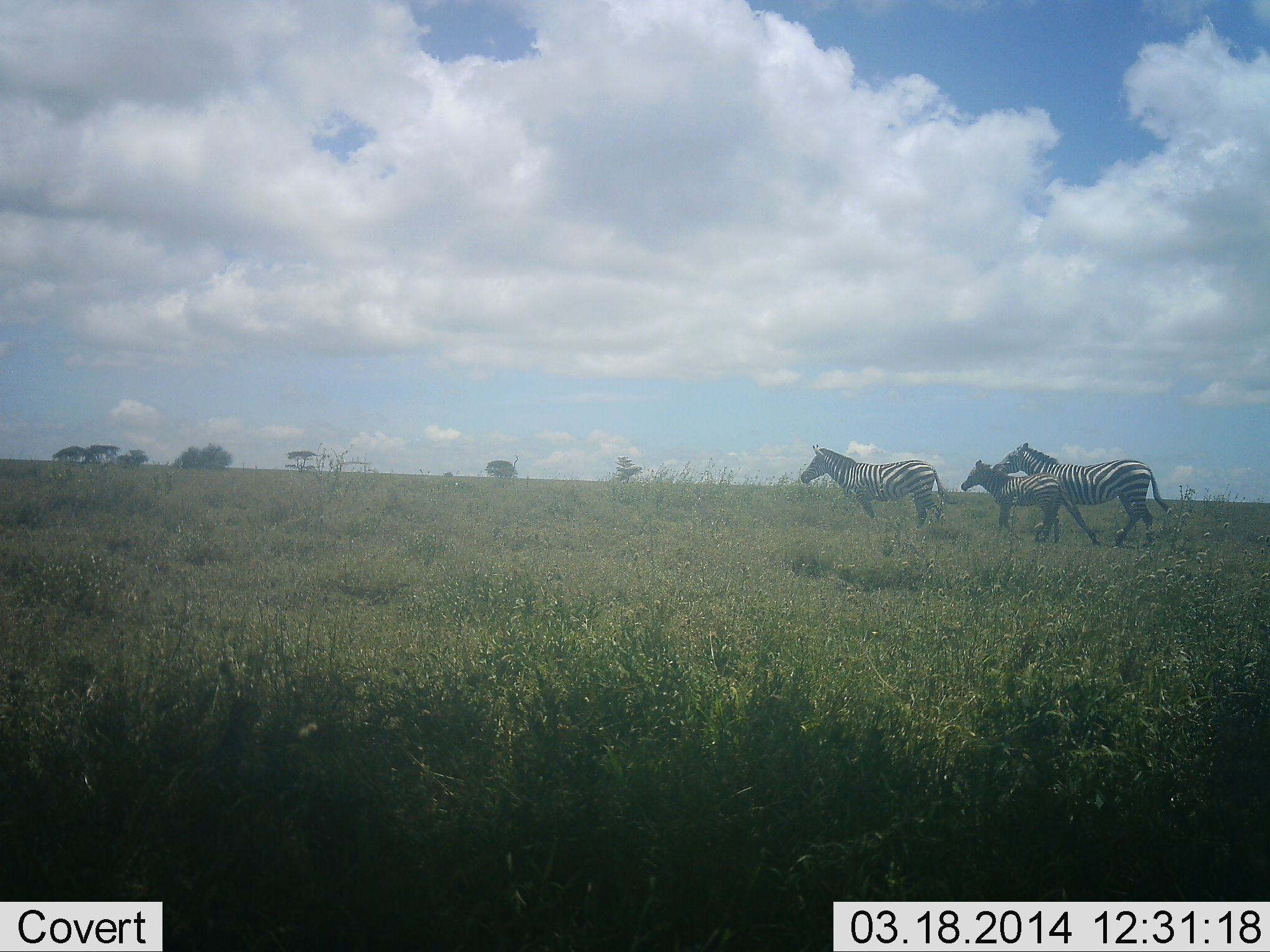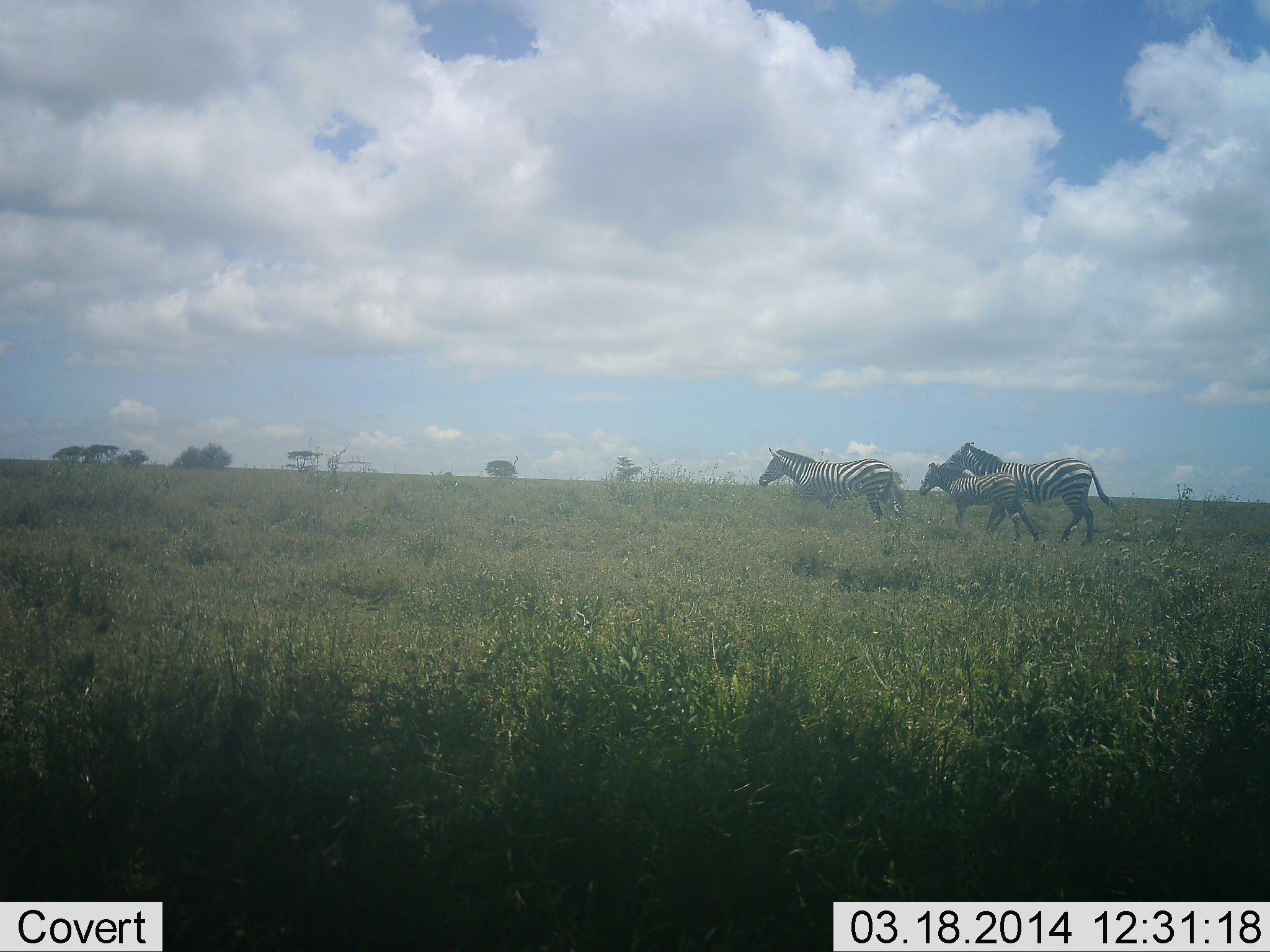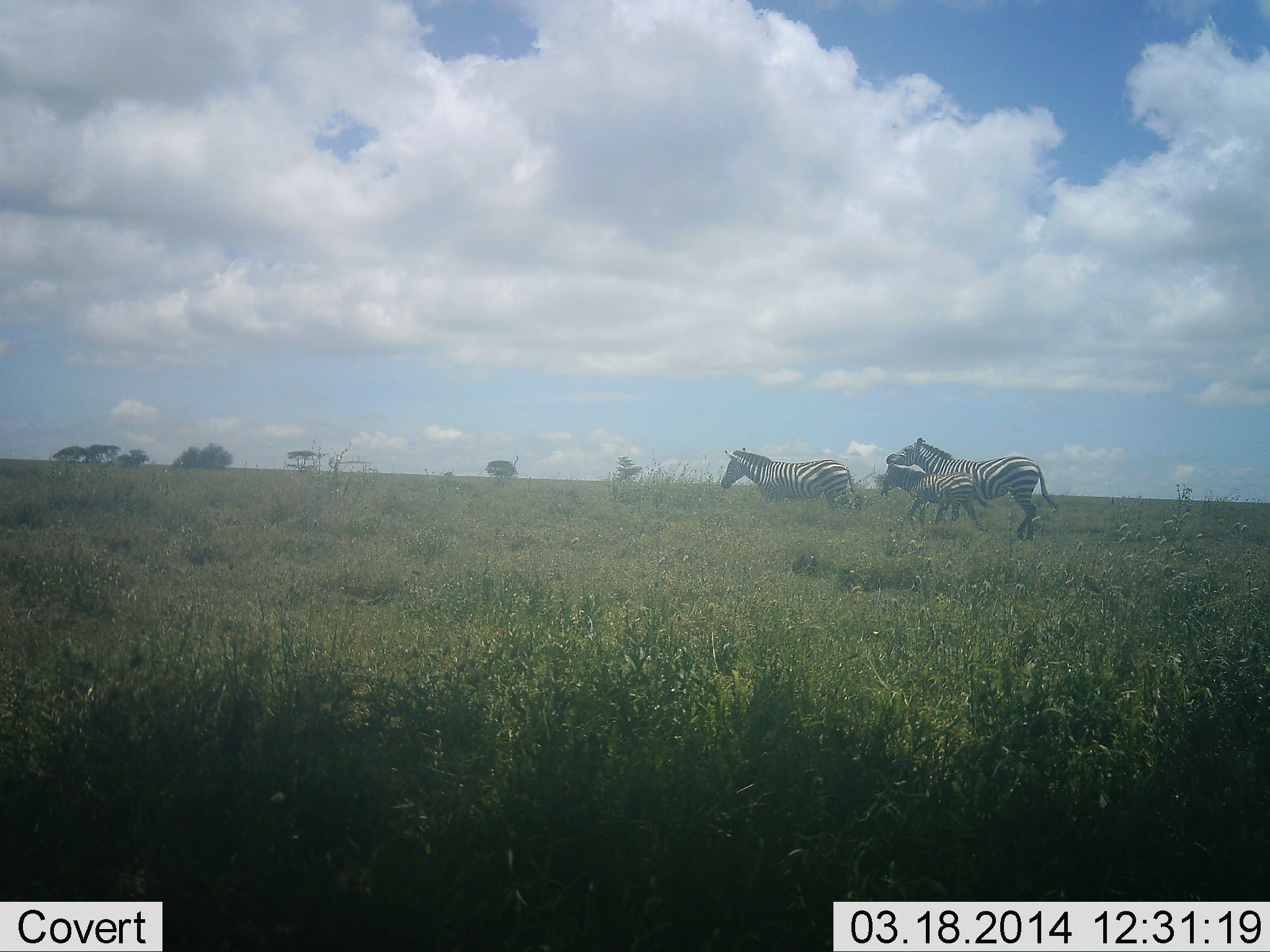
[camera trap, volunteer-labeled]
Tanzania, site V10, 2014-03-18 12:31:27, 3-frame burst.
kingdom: Animalia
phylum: Chordata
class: Mammalia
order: Perissodactyla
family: Equidae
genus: Equus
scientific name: Equus quagga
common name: plains zebra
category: zebra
Zebra (plains zebra) (Equus quagga), count 3. Behavior (volunteer vote fractions): standing 10%, resting 0%, moving 90%, interacting 0%. Young present (vote fraction): 70%. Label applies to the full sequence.